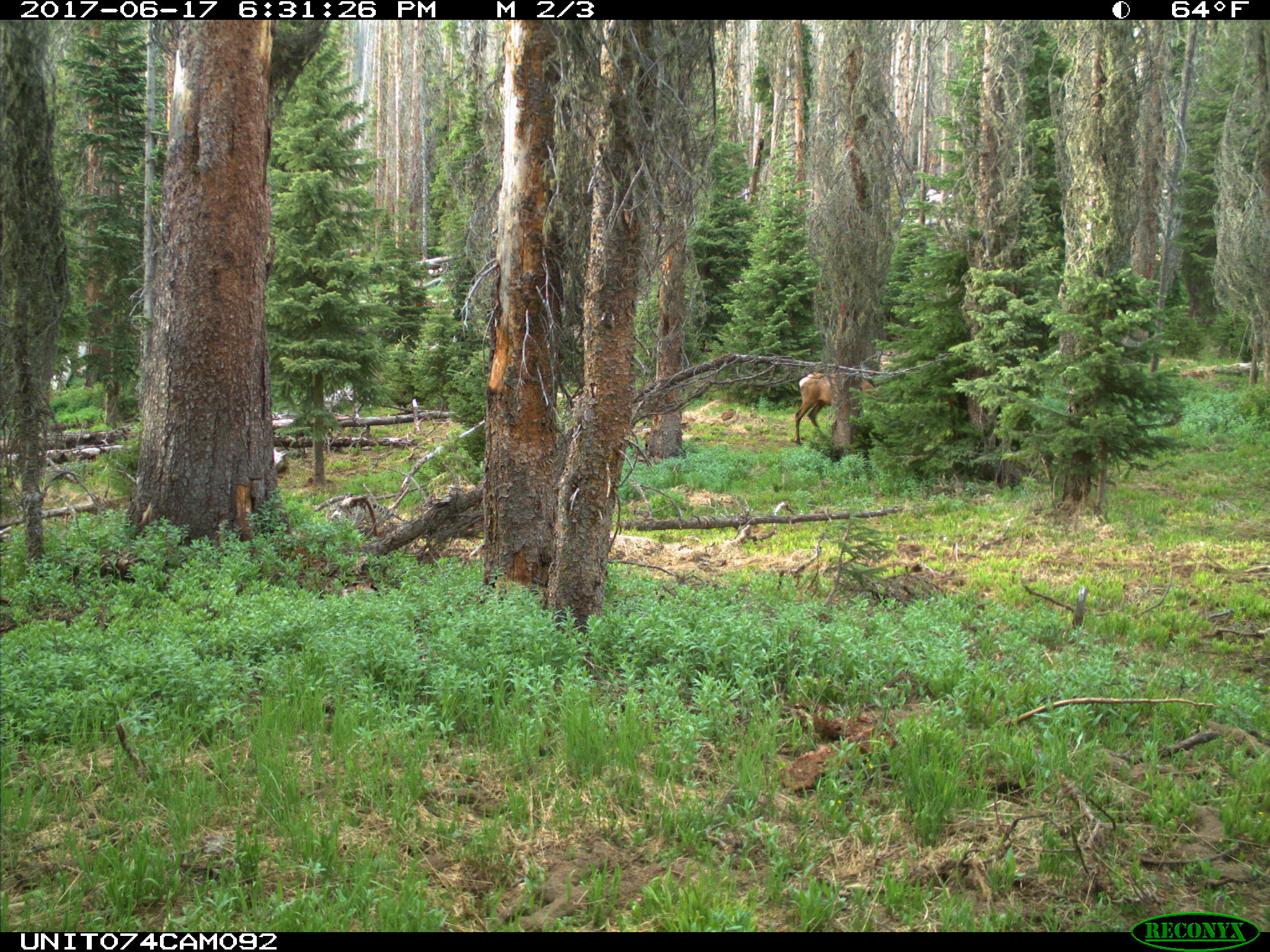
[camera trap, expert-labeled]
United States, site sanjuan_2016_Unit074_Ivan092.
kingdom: Animalia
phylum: Chordata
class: Mammalia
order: Artiodactyla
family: Cervidae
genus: Cervus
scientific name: Cervus elaphus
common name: red deer